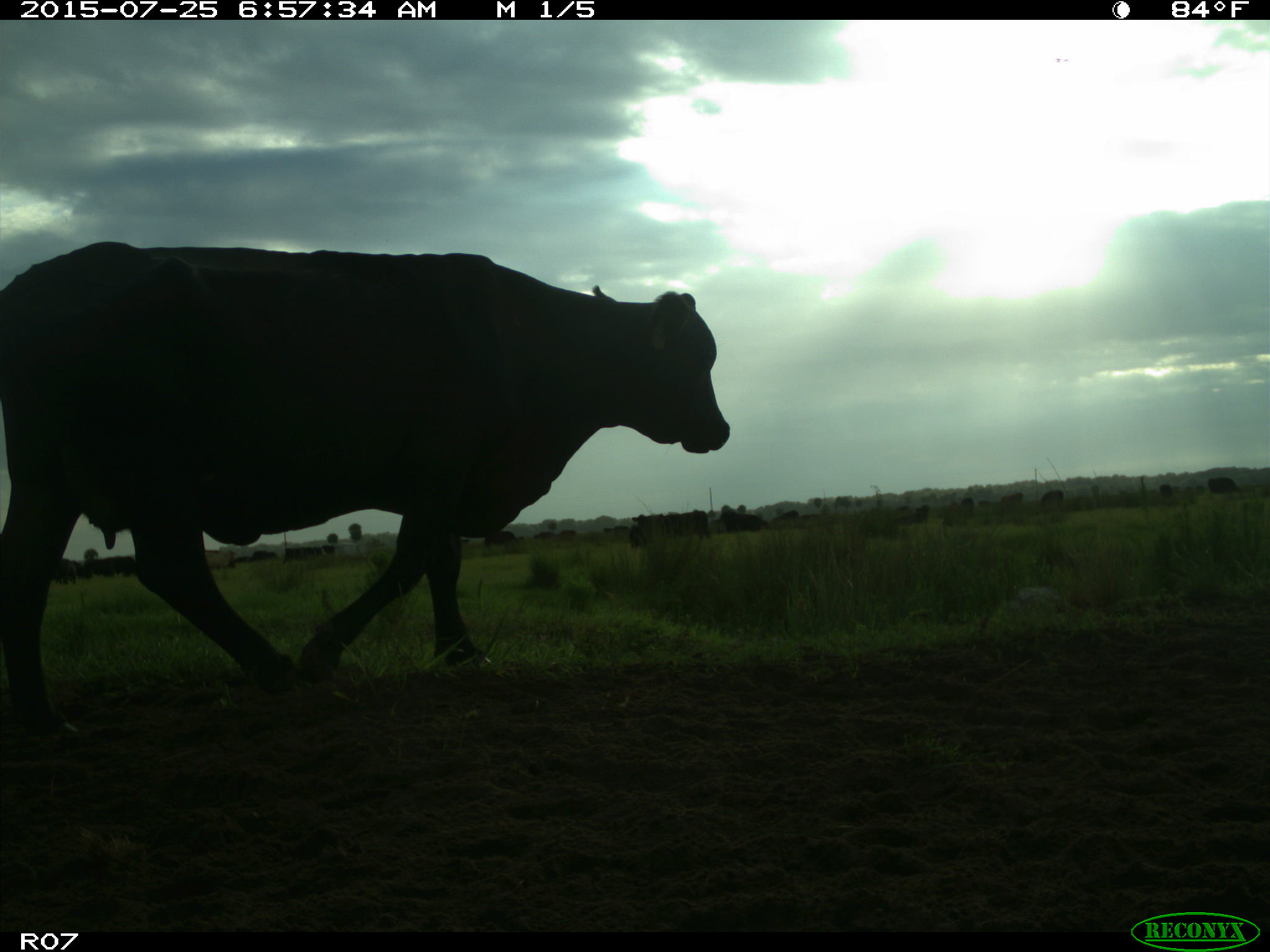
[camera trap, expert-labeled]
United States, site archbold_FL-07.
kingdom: Animalia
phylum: Chordata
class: Mammalia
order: Artiodactyla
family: Bovidae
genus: Bos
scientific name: Bos taurus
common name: domestic cow